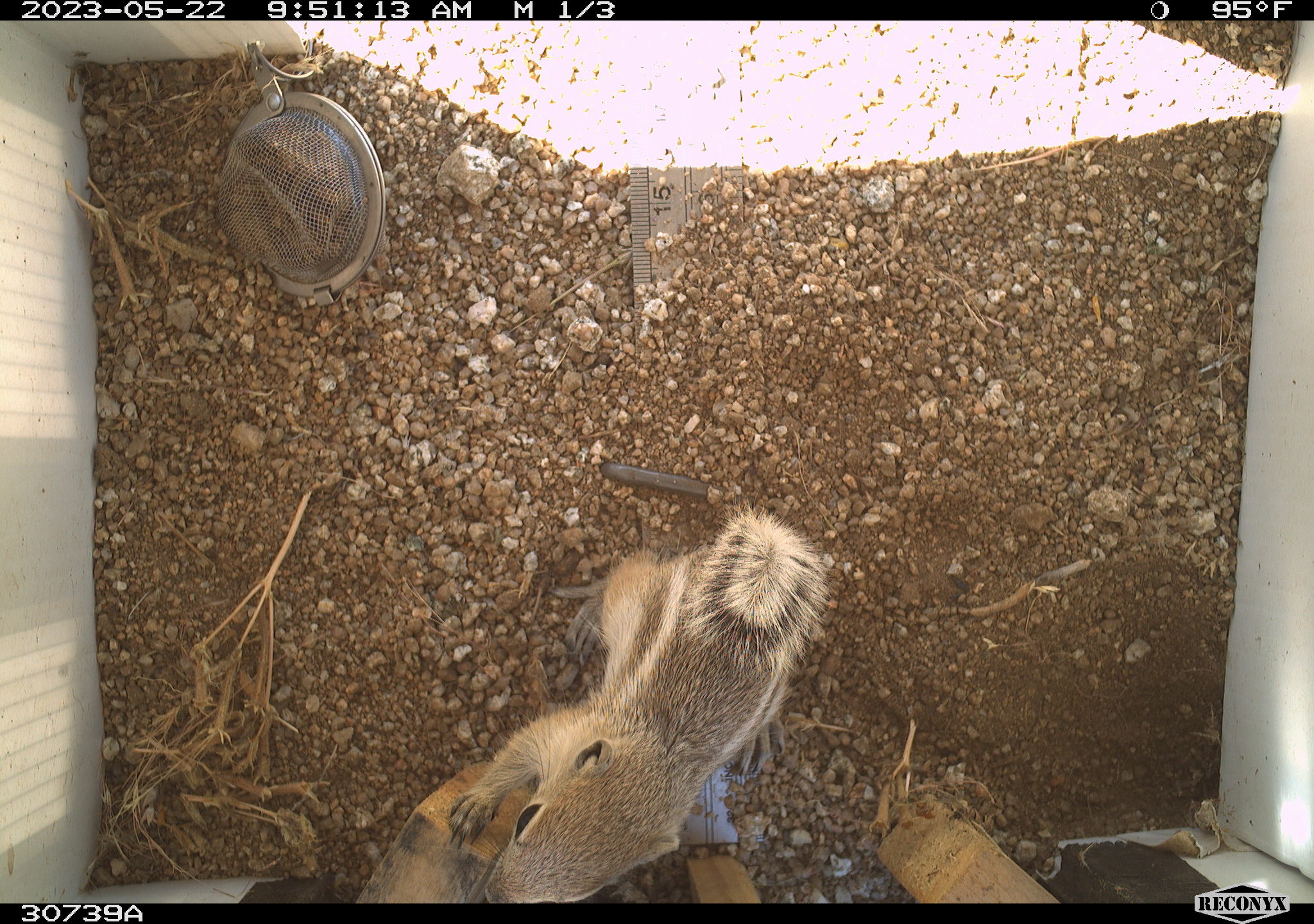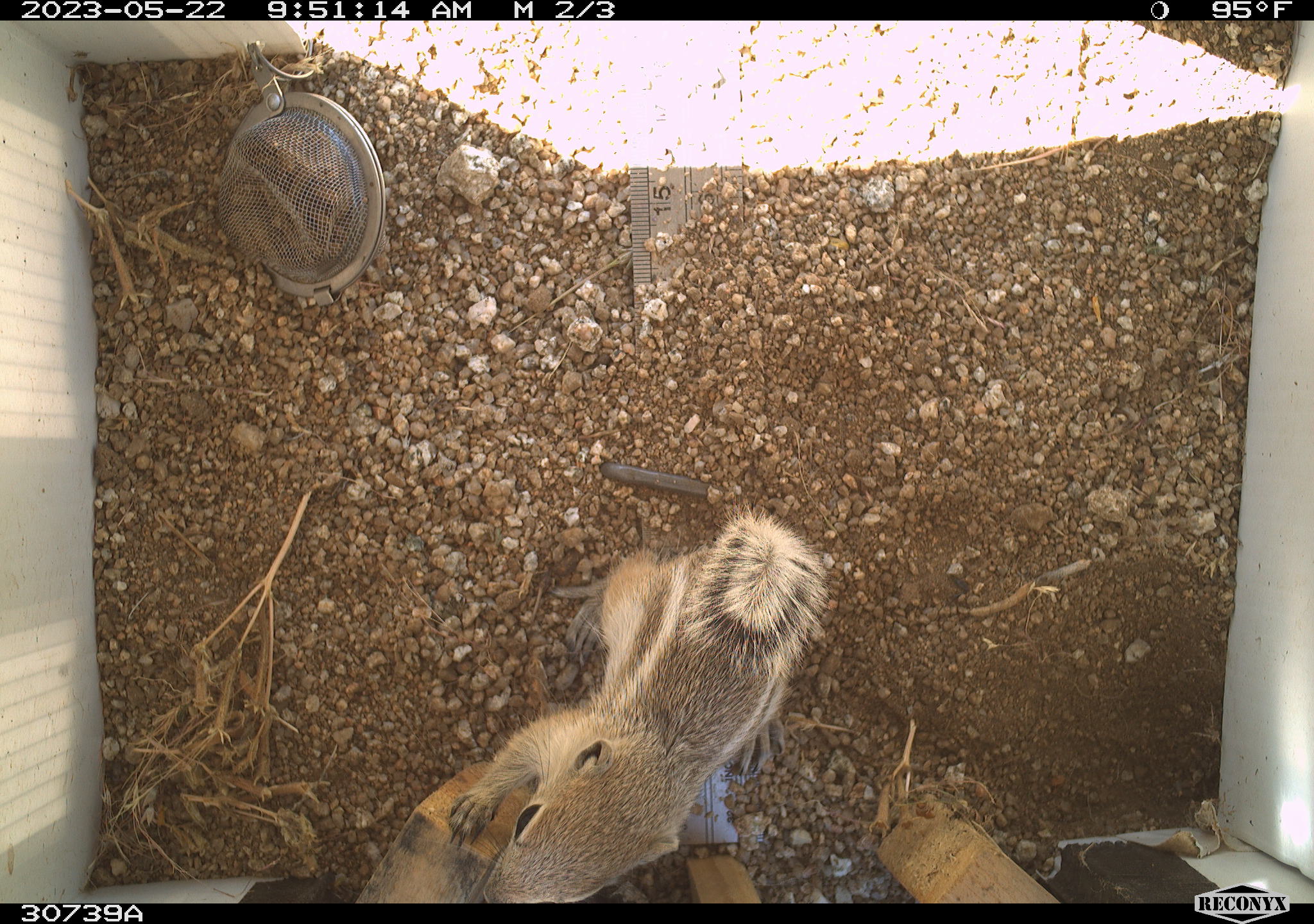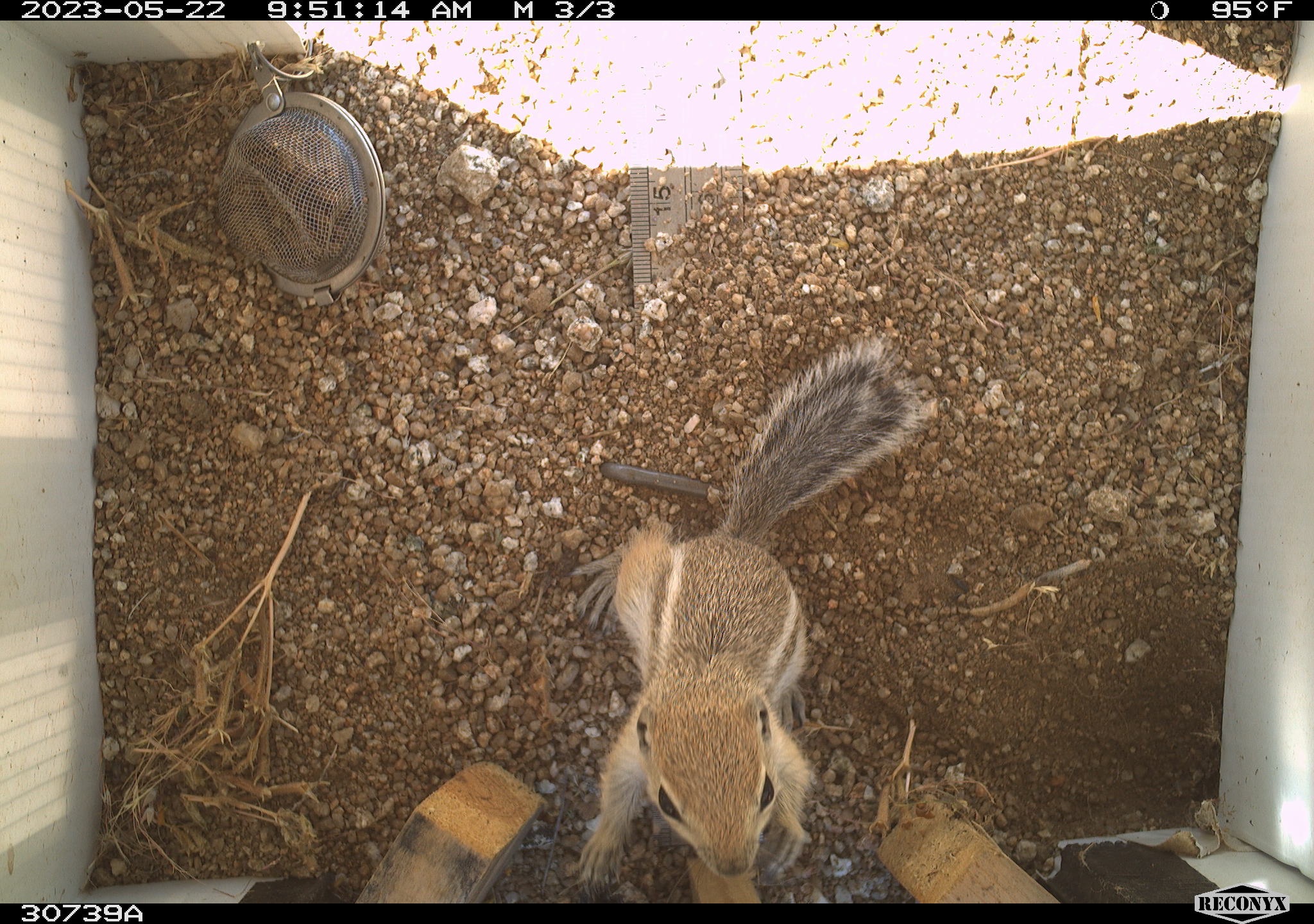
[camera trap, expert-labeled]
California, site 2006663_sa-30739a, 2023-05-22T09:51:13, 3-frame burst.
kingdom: Animalia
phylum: Chordata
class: Mammalia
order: Rodentia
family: Sciuridae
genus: Ammospermophilus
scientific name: Ammospermophilus leucurus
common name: white-tailed antelope squirrel